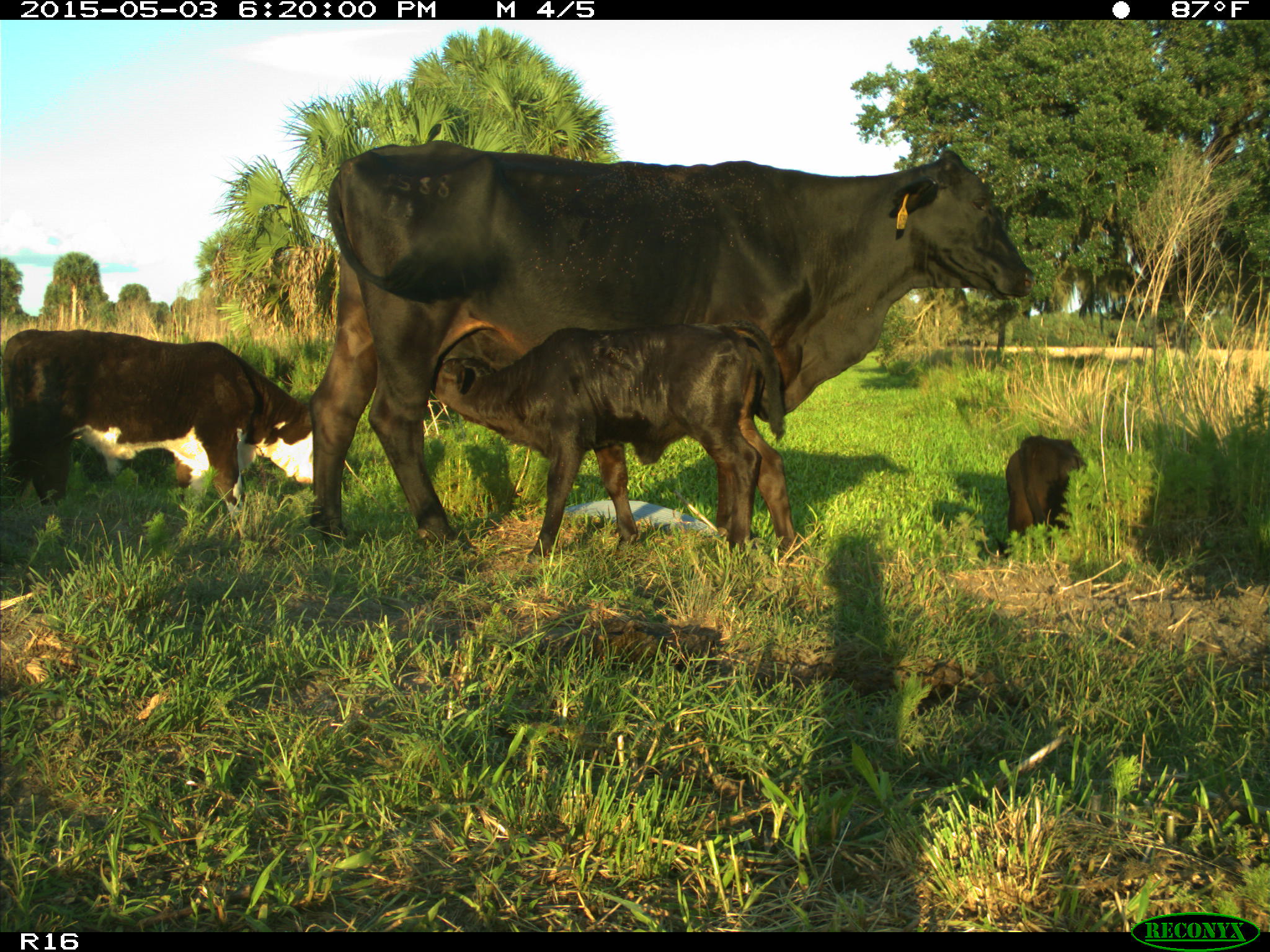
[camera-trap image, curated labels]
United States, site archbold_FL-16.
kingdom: Animalia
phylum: Chordata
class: Mammalia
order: Artiodactyla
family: Bovidae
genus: Bos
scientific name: Bos taurus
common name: domestic cow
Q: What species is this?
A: Bos taurus (domestic cow).